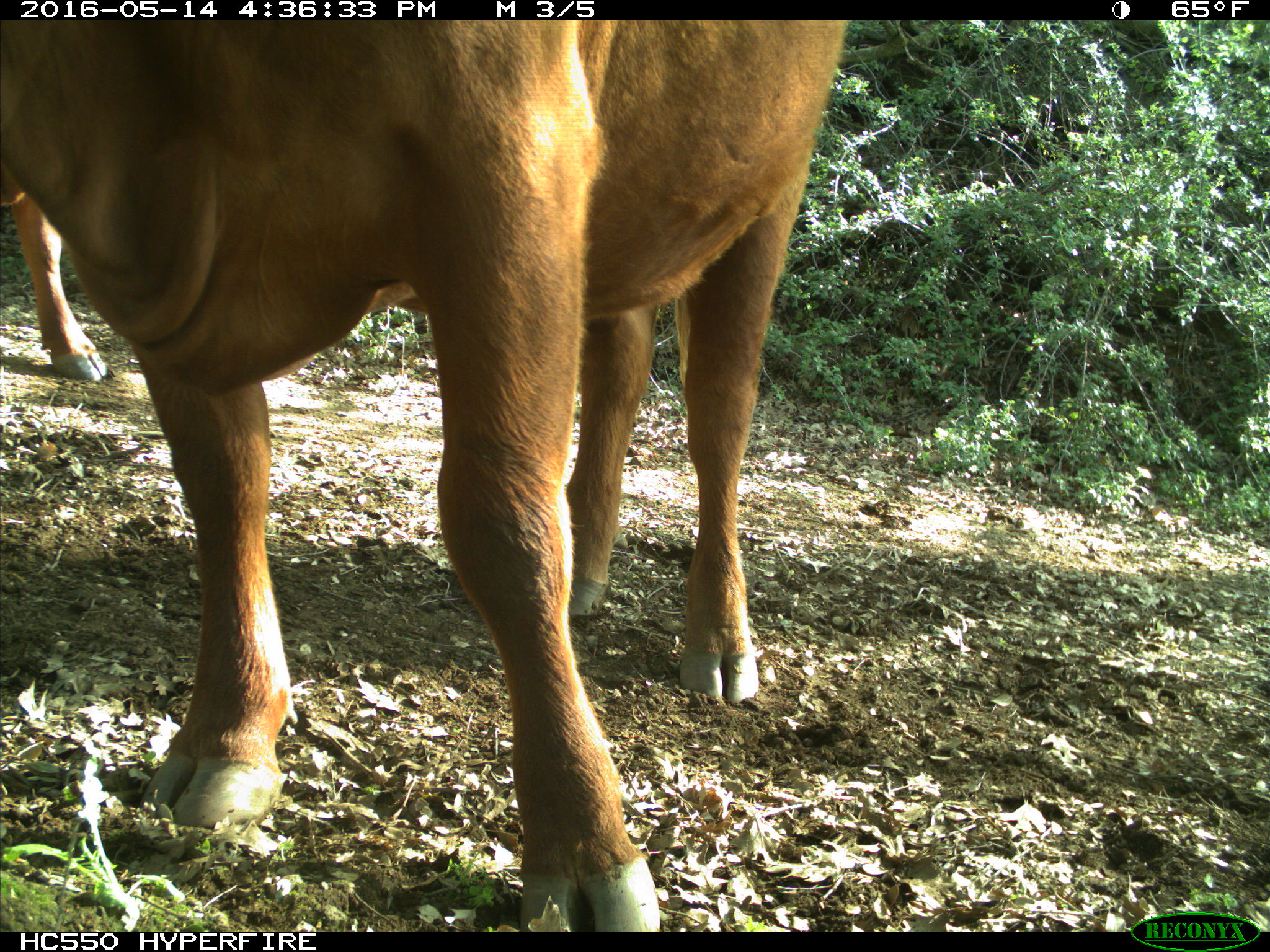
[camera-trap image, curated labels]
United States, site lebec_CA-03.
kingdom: Animalia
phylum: Chordata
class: Mammalia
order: Artiodactyla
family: Bovidae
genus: Bos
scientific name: Bos taurus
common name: domestic cow